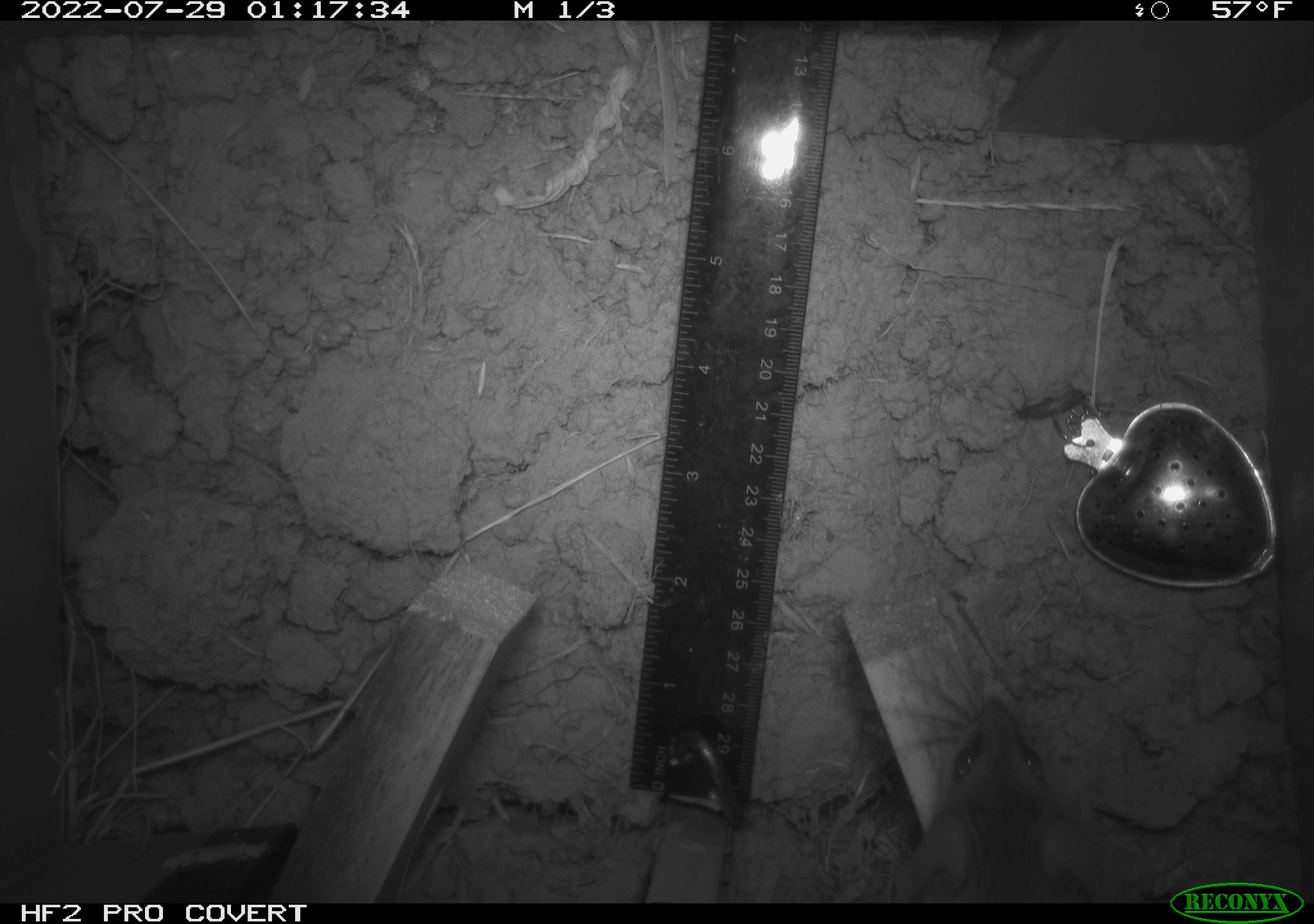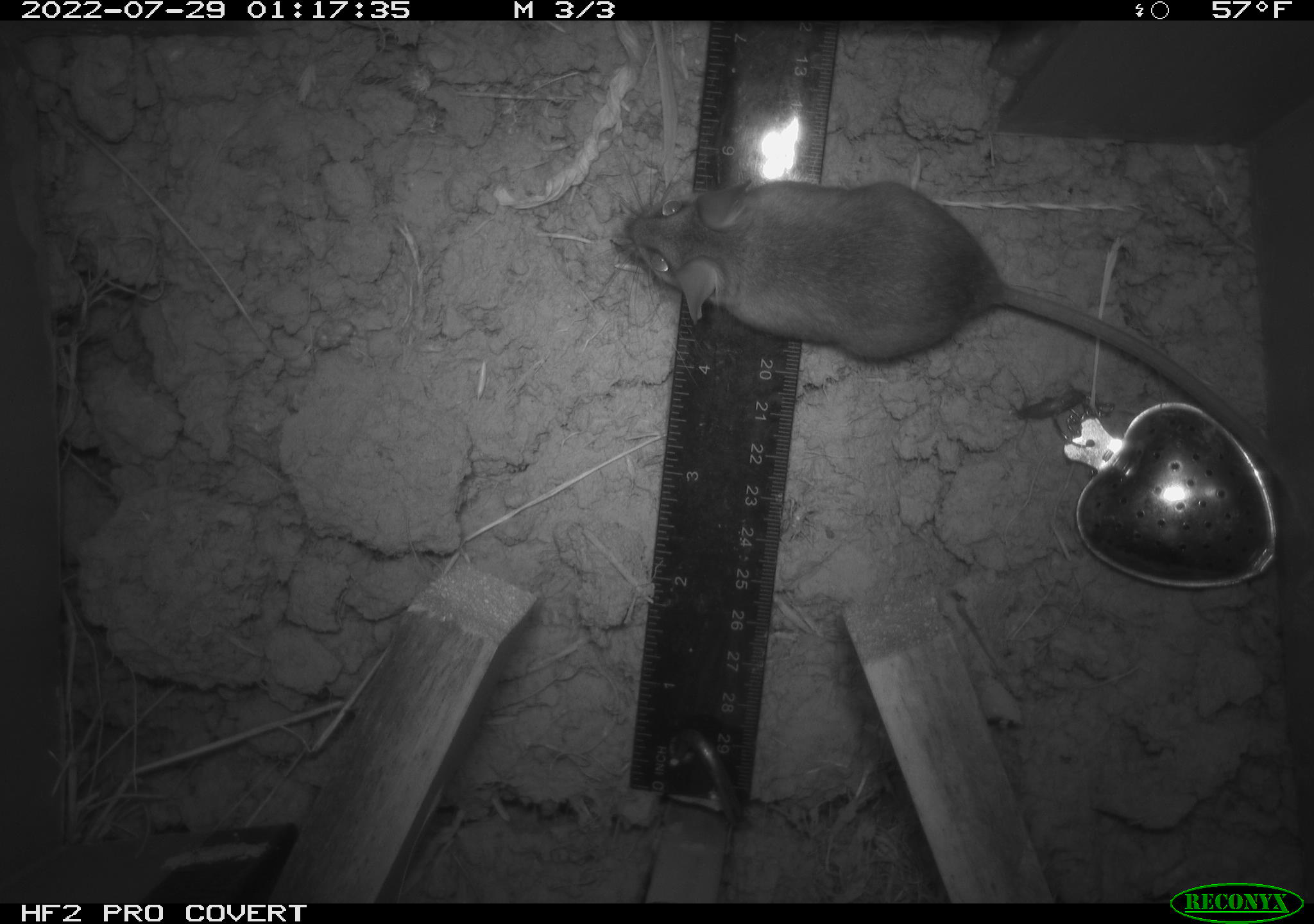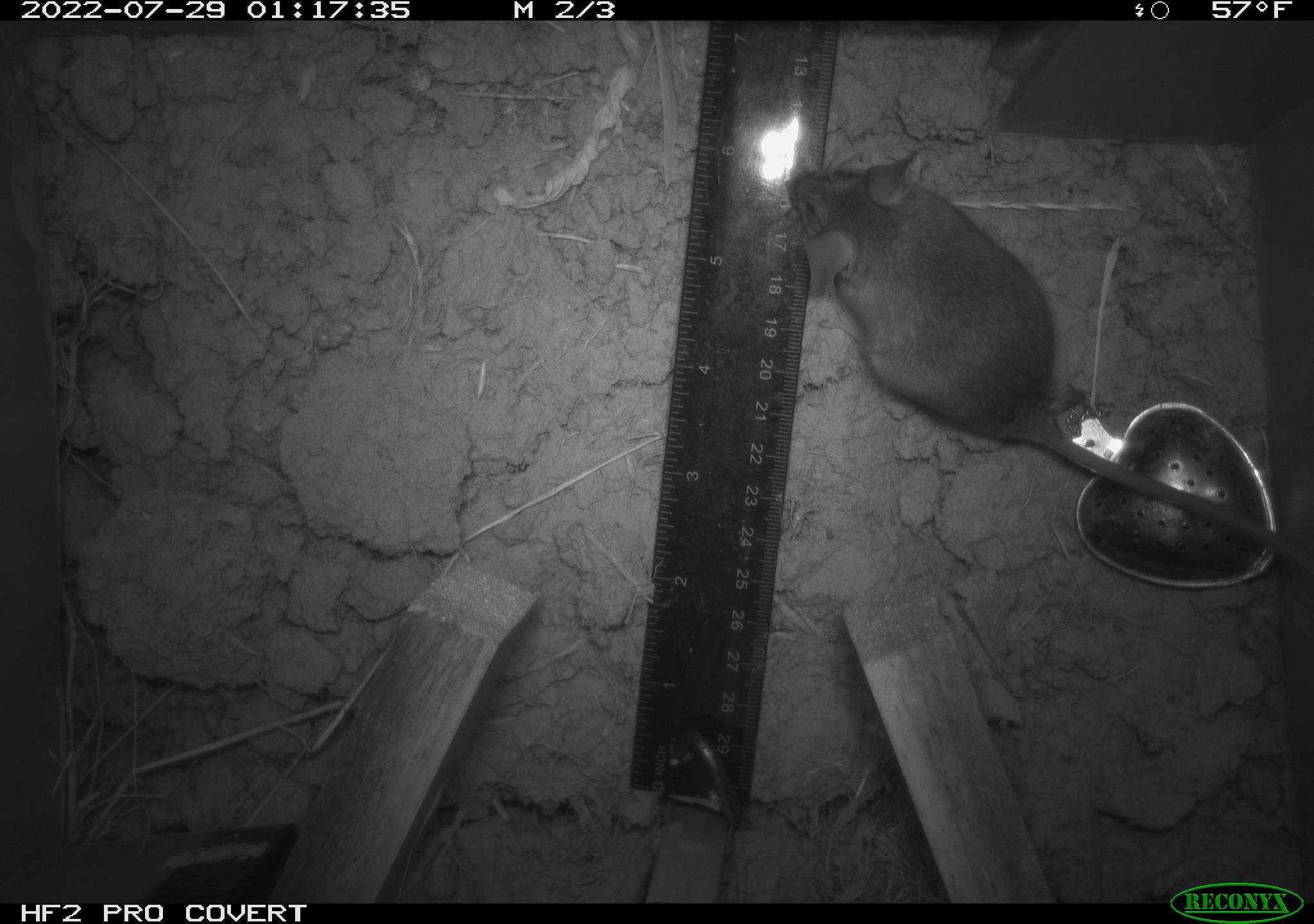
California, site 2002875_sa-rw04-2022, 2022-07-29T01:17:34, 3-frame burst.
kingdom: Animalia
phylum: Chordata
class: Mammalia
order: Rodentia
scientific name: Rodentia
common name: mouse species